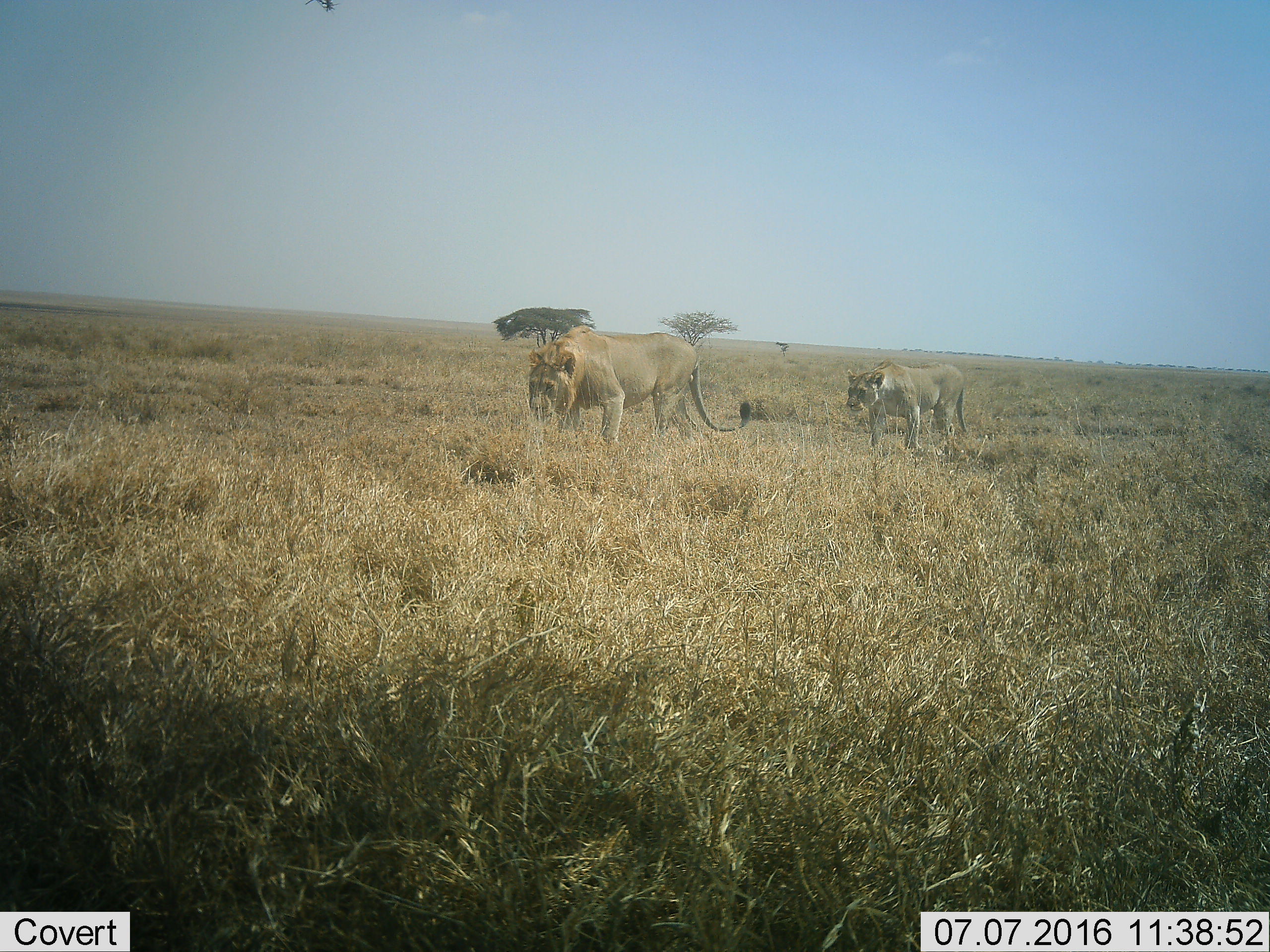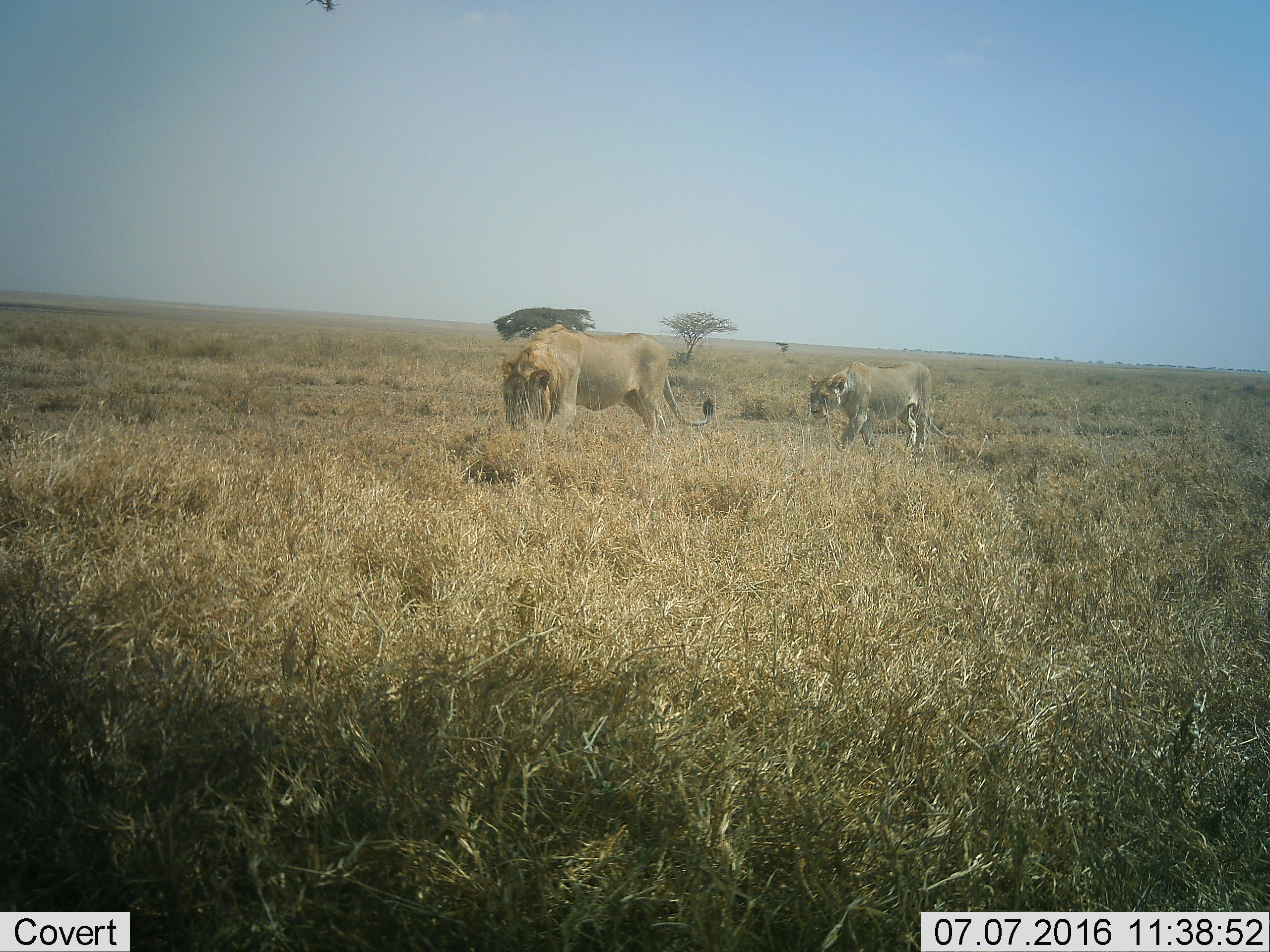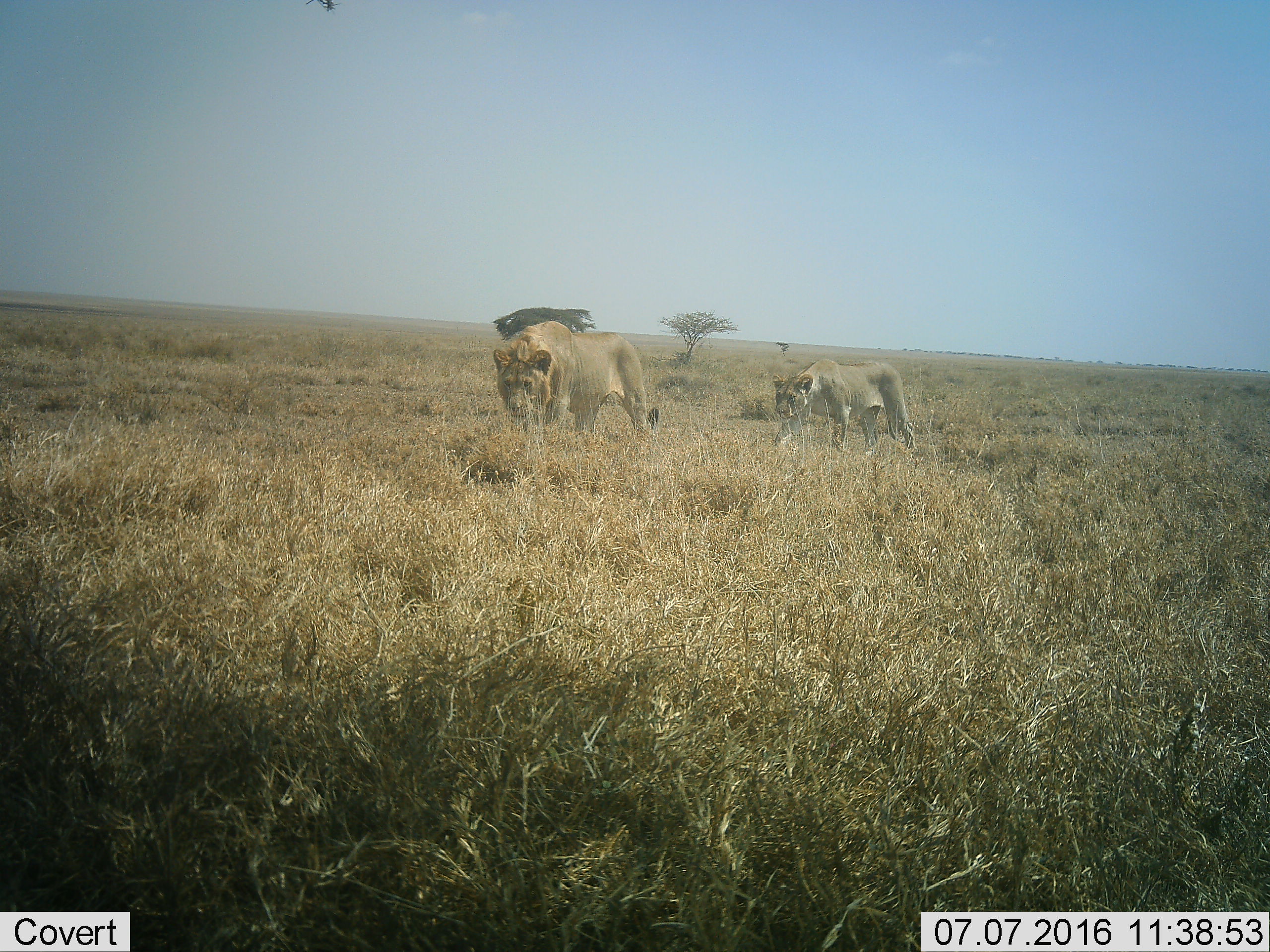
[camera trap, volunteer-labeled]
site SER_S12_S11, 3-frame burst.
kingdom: Animalia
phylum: Chordata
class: Mammalia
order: Carnivora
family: Felidae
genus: Panthera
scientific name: Panthera leo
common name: lion female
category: lionfemale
Lionfemale (lion female) (Panthera leo), count 1. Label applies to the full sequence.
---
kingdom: Animalia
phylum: Chordata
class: Mammalia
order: Carnivora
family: Felidae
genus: Panthera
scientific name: Panthera leo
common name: lion male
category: lionmale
Lionmale (lion male) (Panthera leo), count 1. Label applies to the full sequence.